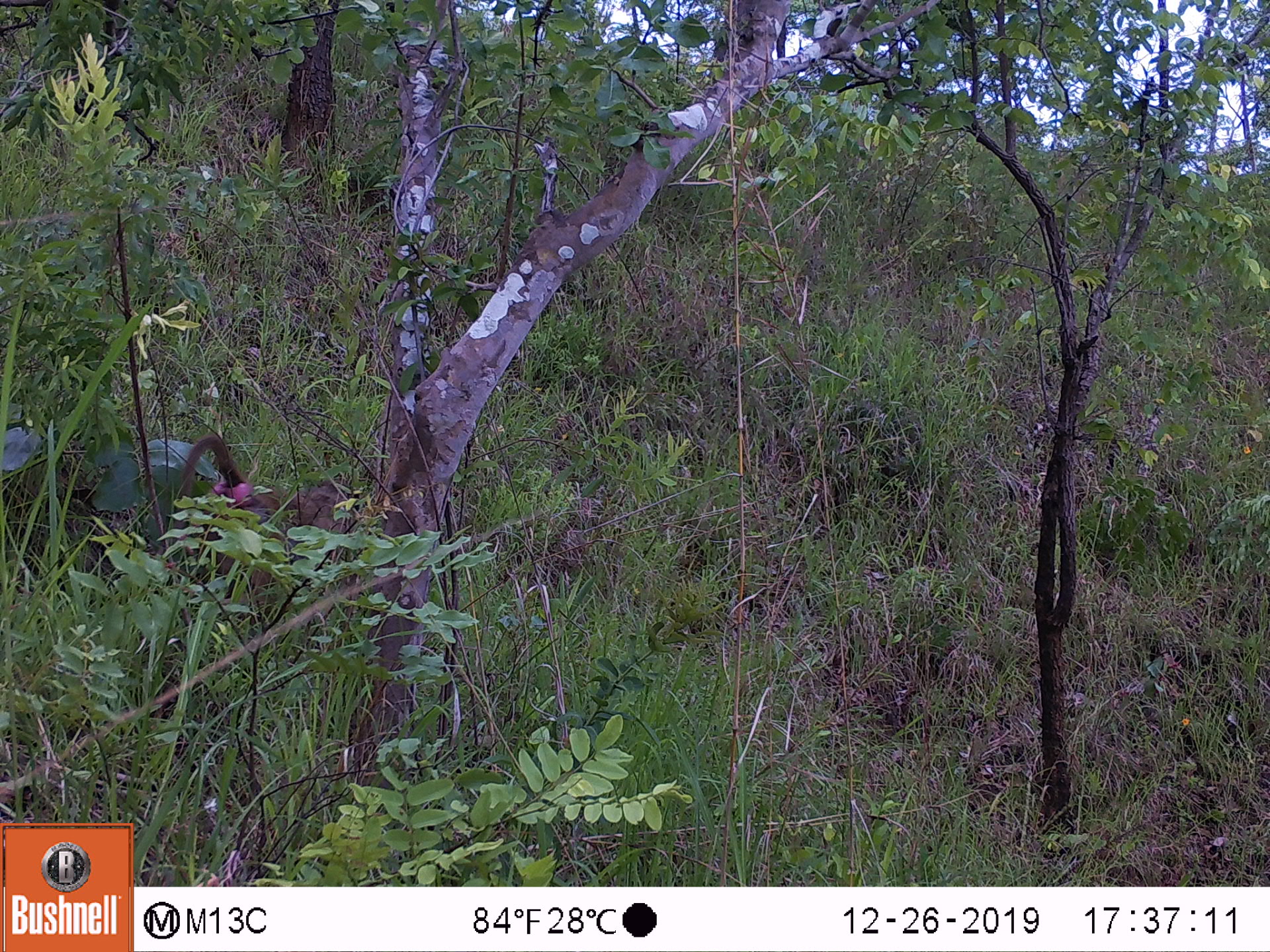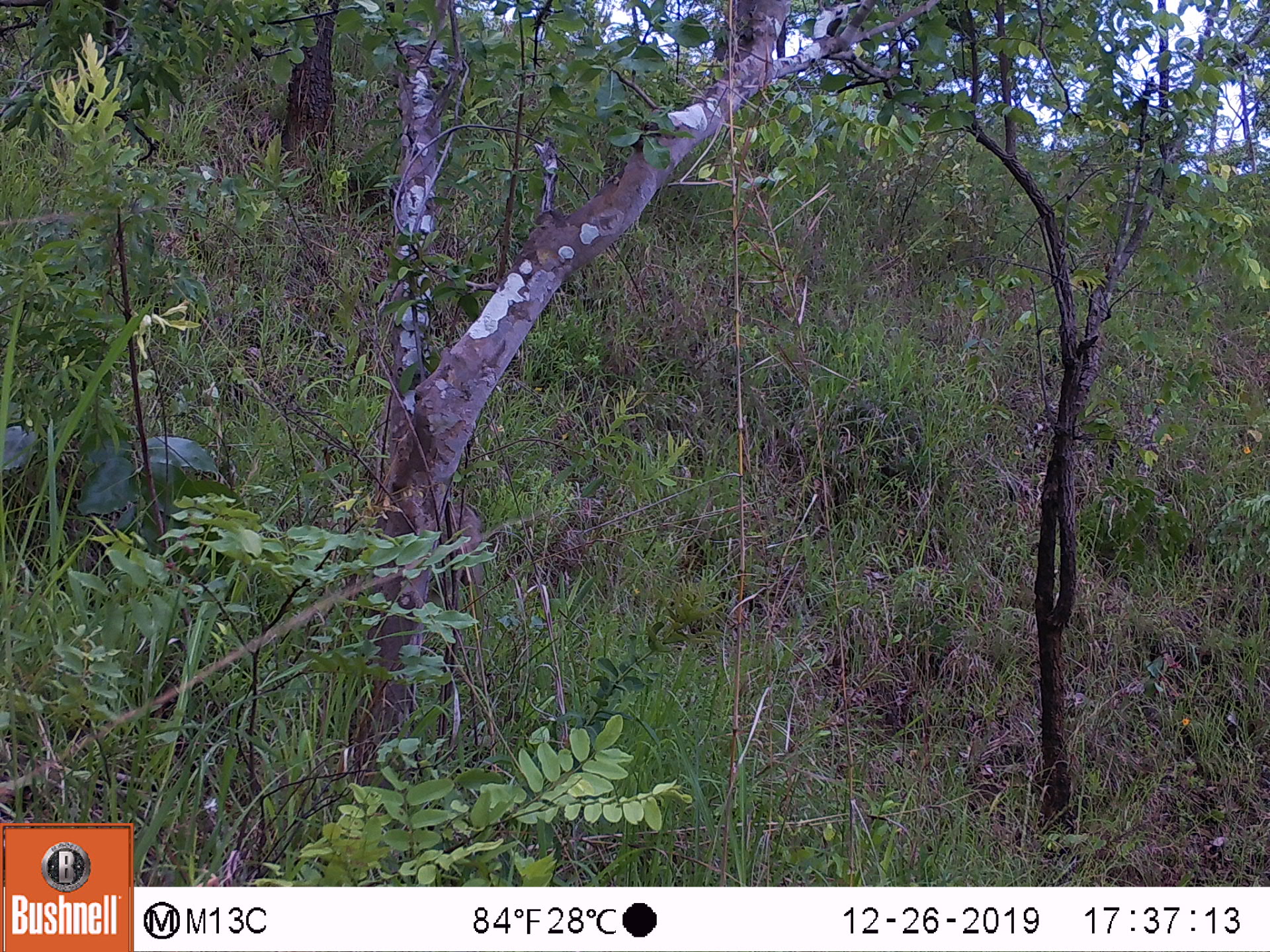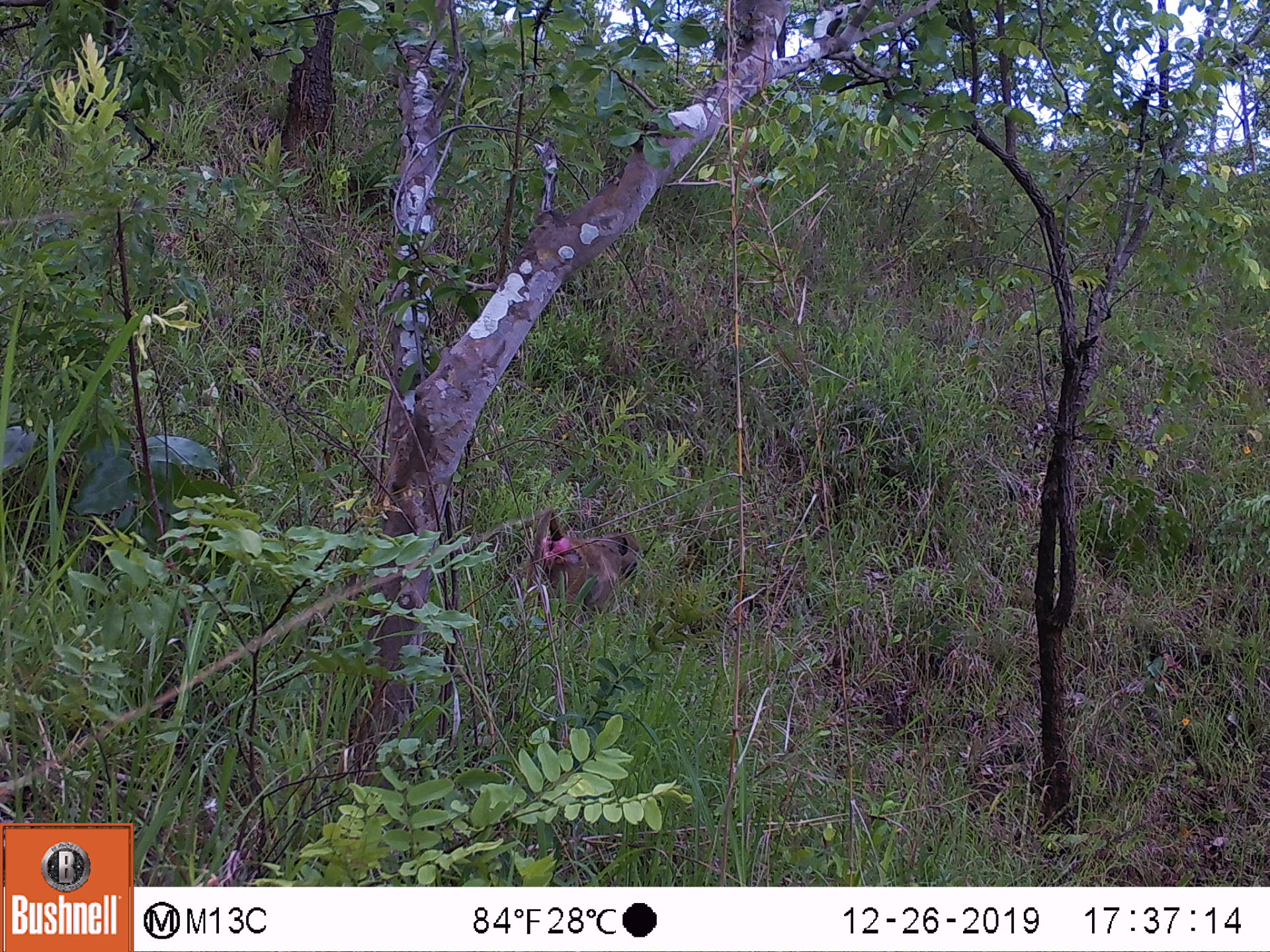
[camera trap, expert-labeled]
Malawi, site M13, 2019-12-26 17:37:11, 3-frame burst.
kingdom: Animalia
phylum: Chordata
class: Mammalia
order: Primates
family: Cercopithecidae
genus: Papio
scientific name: Papio cynocephalus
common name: yellow baboon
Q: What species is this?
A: Yellow baboon (Papio cynocephalus).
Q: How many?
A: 1.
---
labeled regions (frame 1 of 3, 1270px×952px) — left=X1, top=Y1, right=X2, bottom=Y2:
yellow baboon: left=172, top=429, right=352, bottom=553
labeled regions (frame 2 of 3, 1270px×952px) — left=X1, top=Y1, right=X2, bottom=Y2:
yellow baboon: left=427, top=491, right=494, bottom=621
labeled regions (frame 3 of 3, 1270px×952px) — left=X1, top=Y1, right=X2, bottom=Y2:
yellow baboon: left=516, top=505, right=642, bottom=617